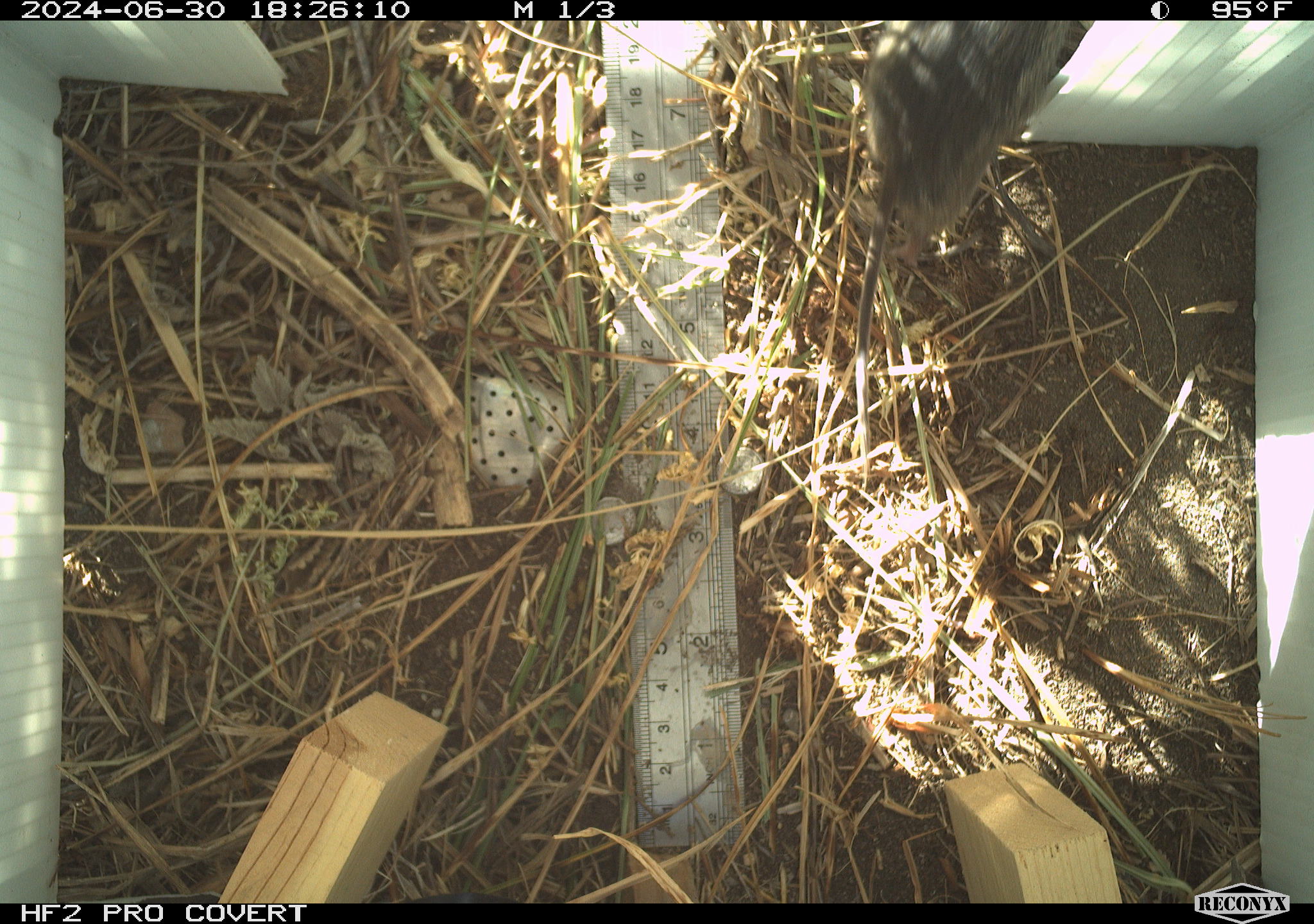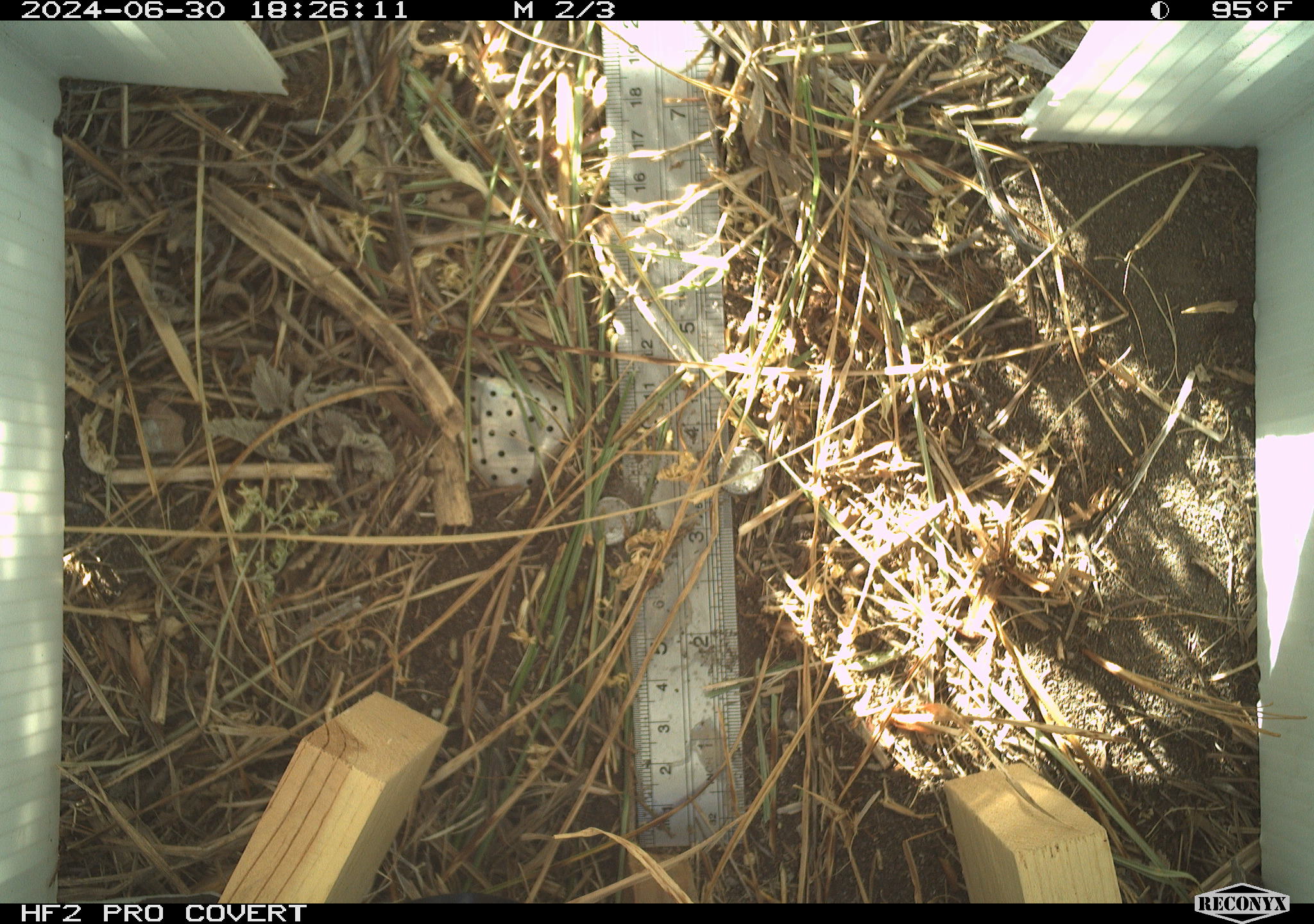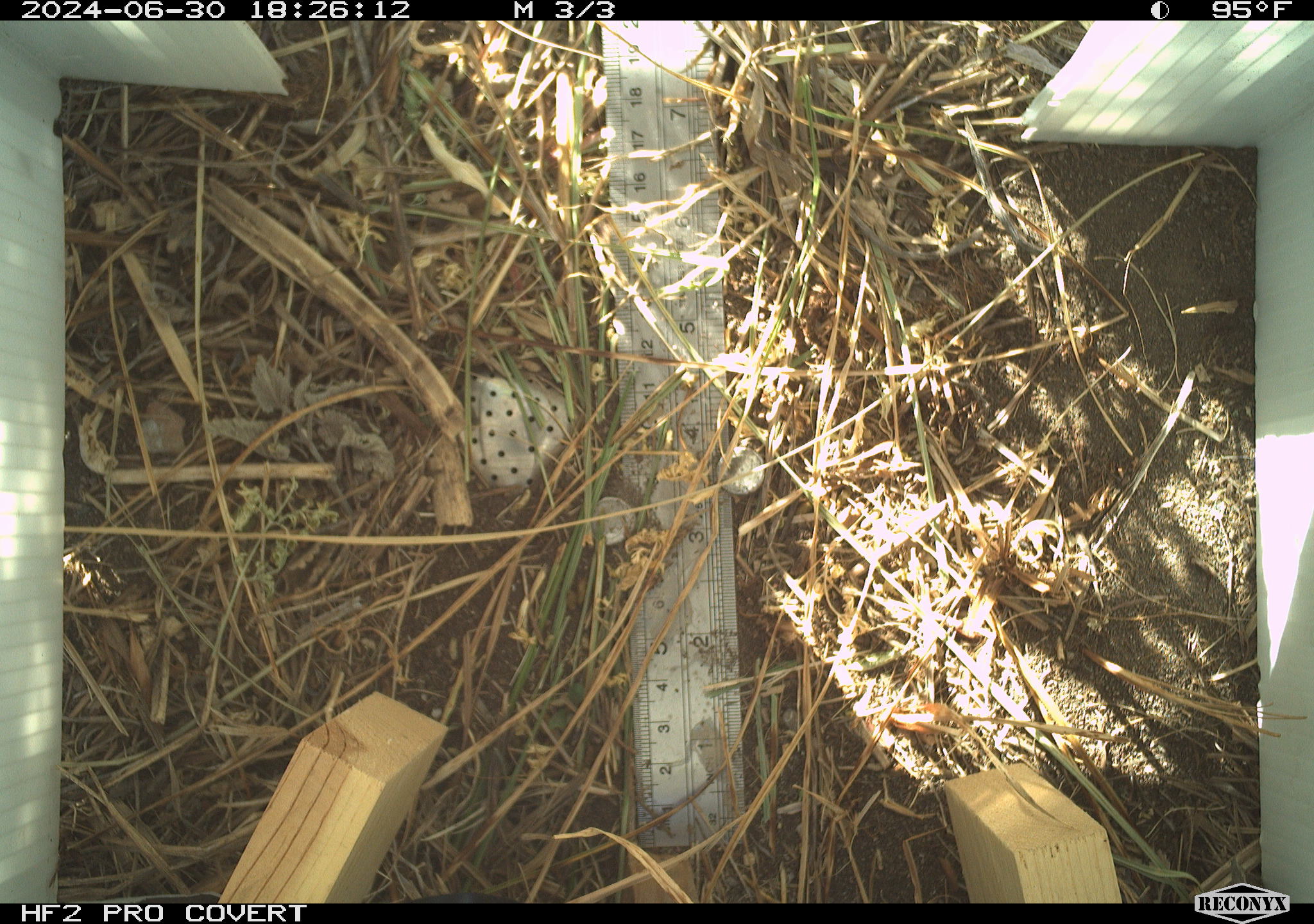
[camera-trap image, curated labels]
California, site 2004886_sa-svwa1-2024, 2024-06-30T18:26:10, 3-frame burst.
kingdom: Animalia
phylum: Chordata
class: Mammalia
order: Rodentia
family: Cricetidae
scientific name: Arvicolinae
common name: voles, lemmings, and muskrats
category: arvicolinae subfamily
Arvicolinae subfamily (voles, lemmings, and muskrats) (Arvicolinae).